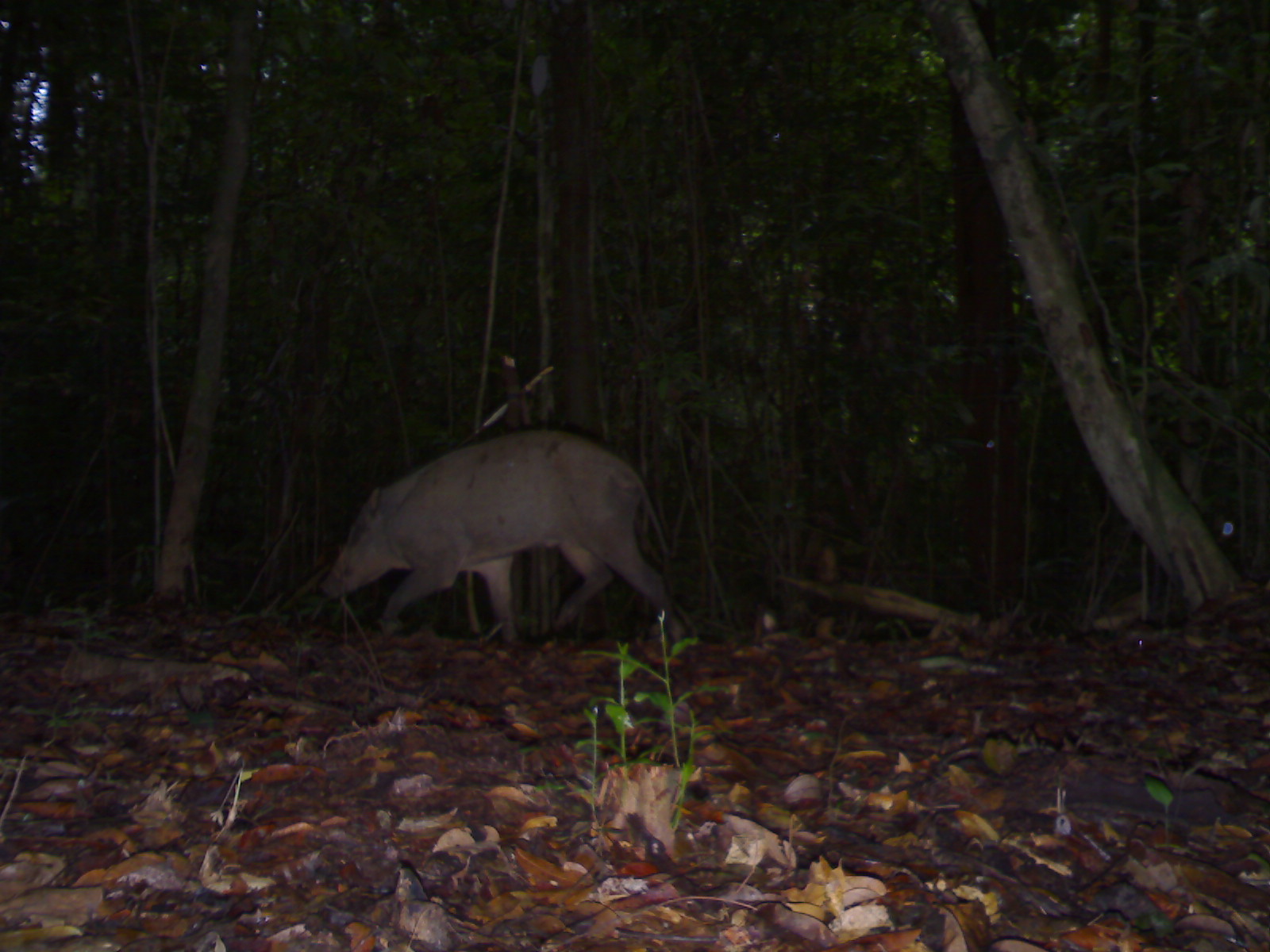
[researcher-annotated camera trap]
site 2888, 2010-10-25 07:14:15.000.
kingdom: Animalia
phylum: Chordata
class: Mammalia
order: Artiodactyla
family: Suidae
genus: Sus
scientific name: Sus scrofa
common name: wild boar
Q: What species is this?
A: Sus scrofa (wild boar).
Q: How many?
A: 1.